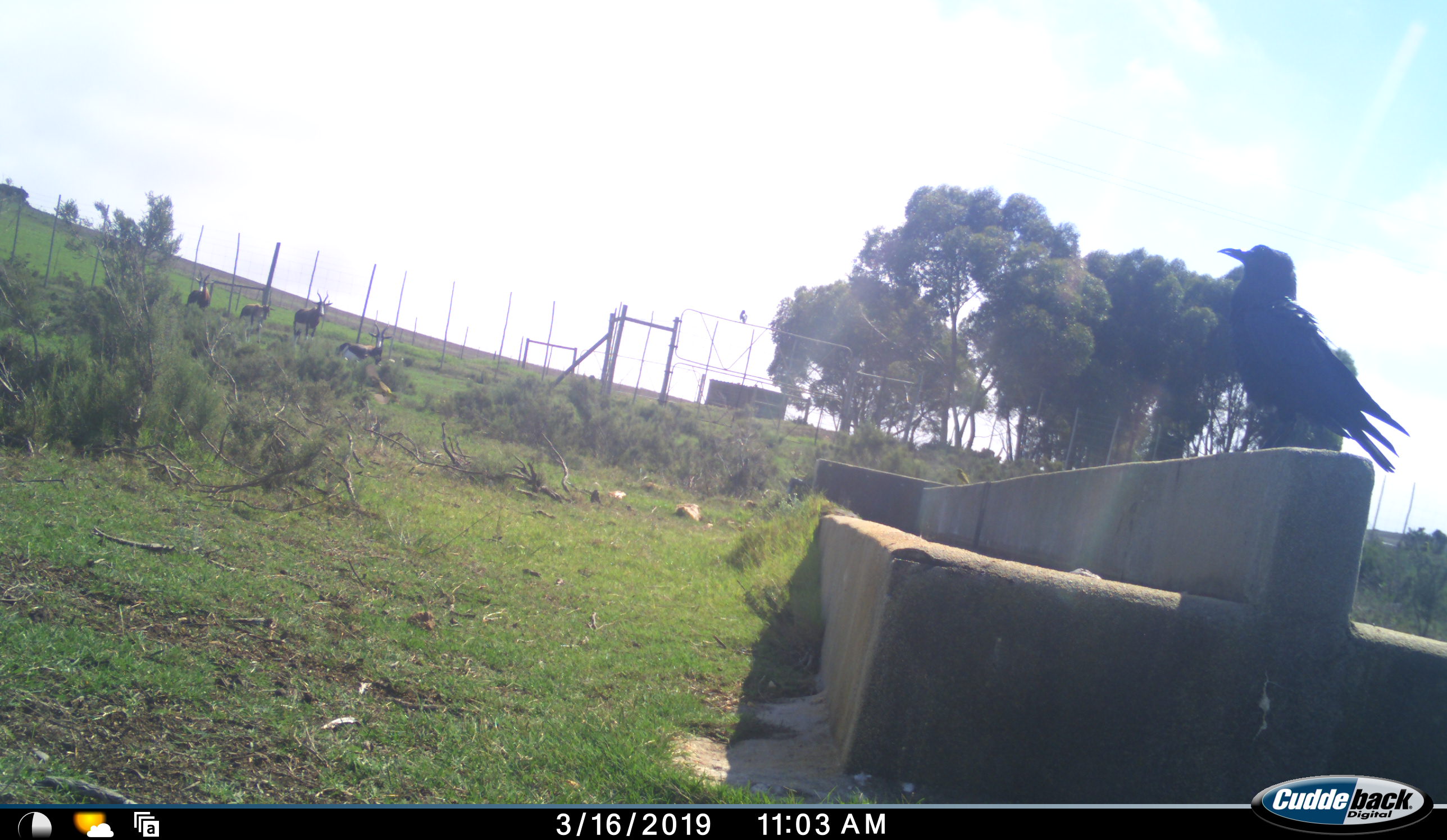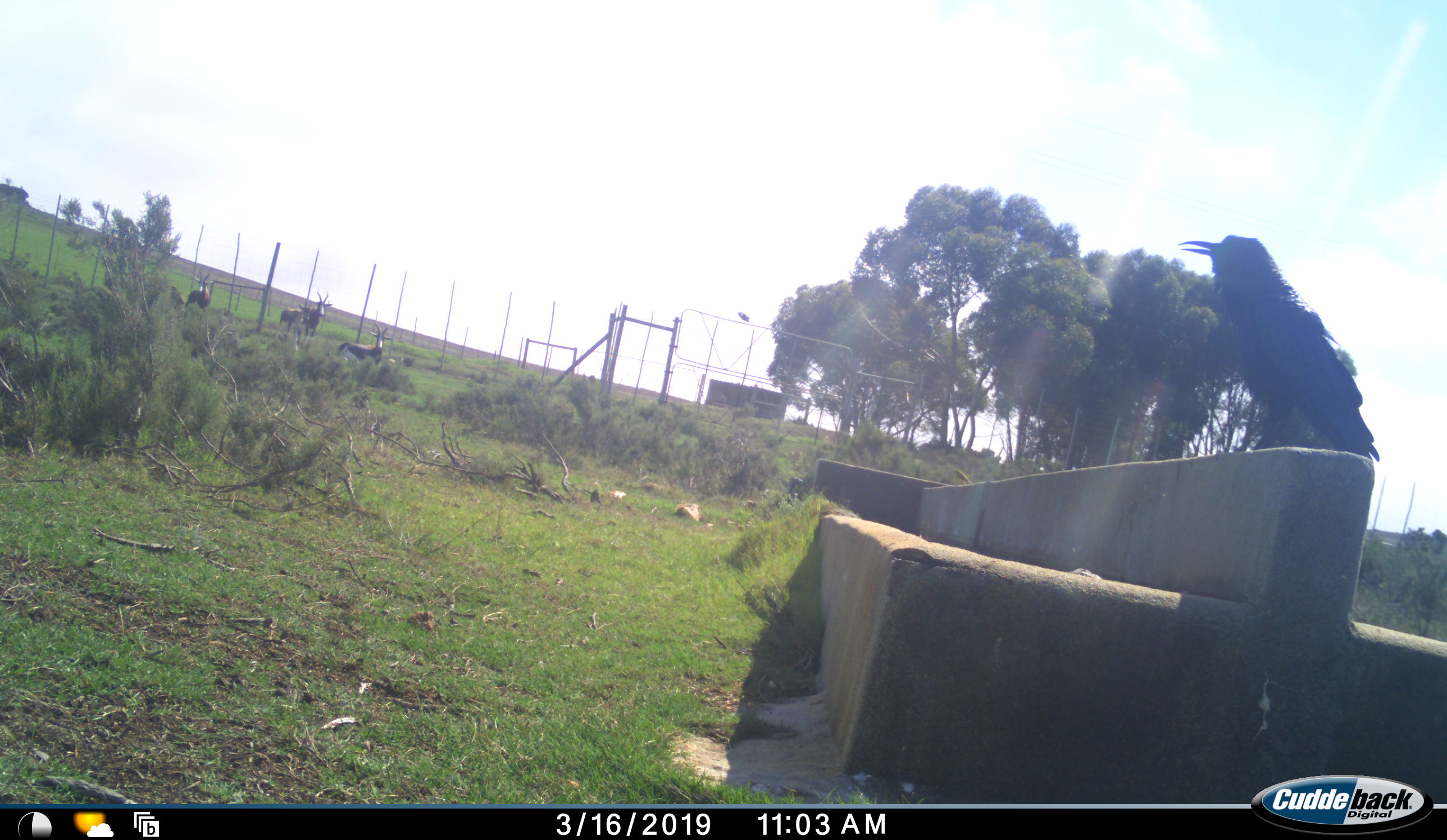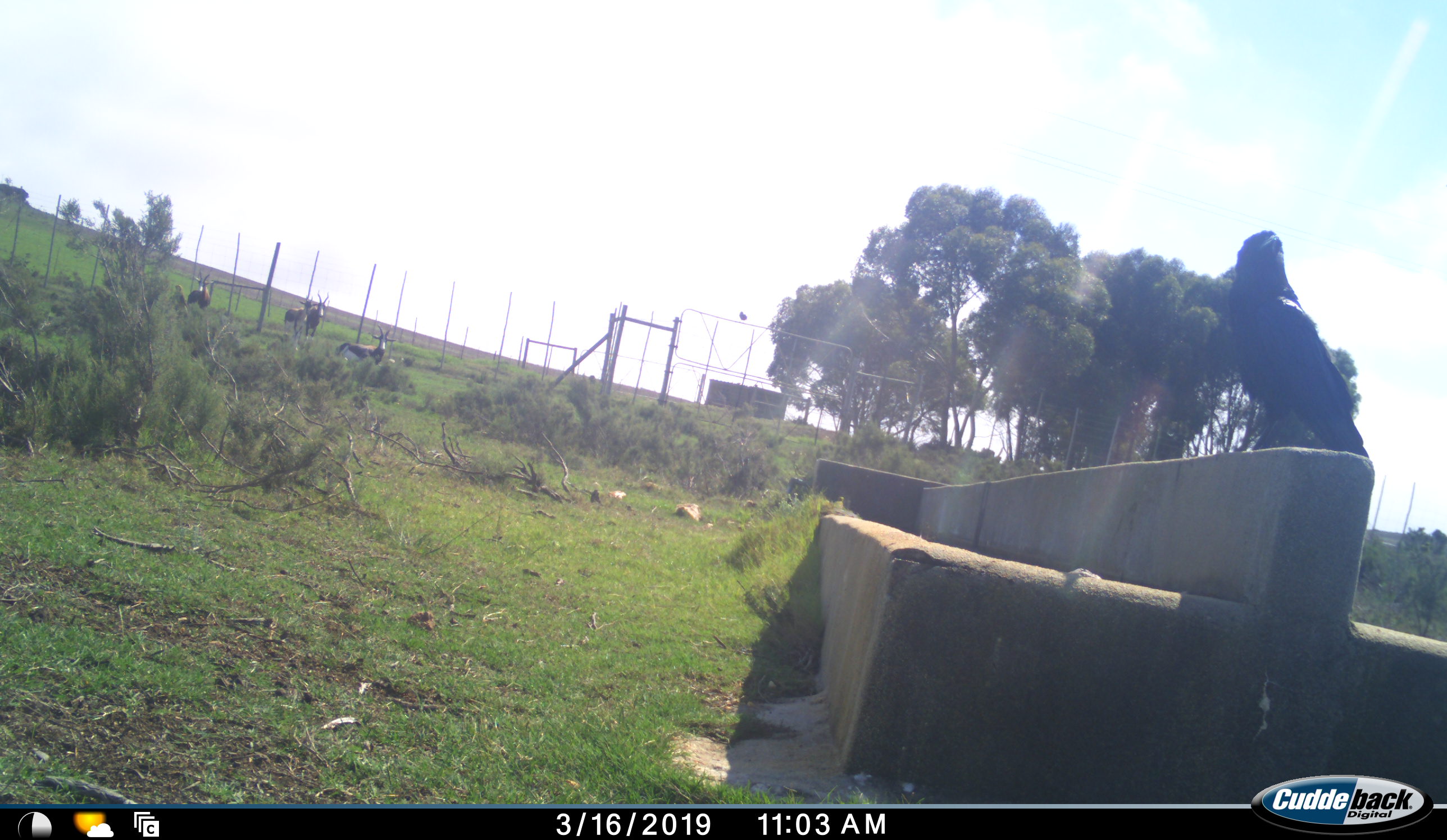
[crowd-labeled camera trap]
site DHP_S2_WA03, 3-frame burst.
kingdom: Animalia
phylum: Chordata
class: Mammalia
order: Artiodactyla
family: Bovidae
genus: Damaliscus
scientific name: Damaliscus pygargus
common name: bontebok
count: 4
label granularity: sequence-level